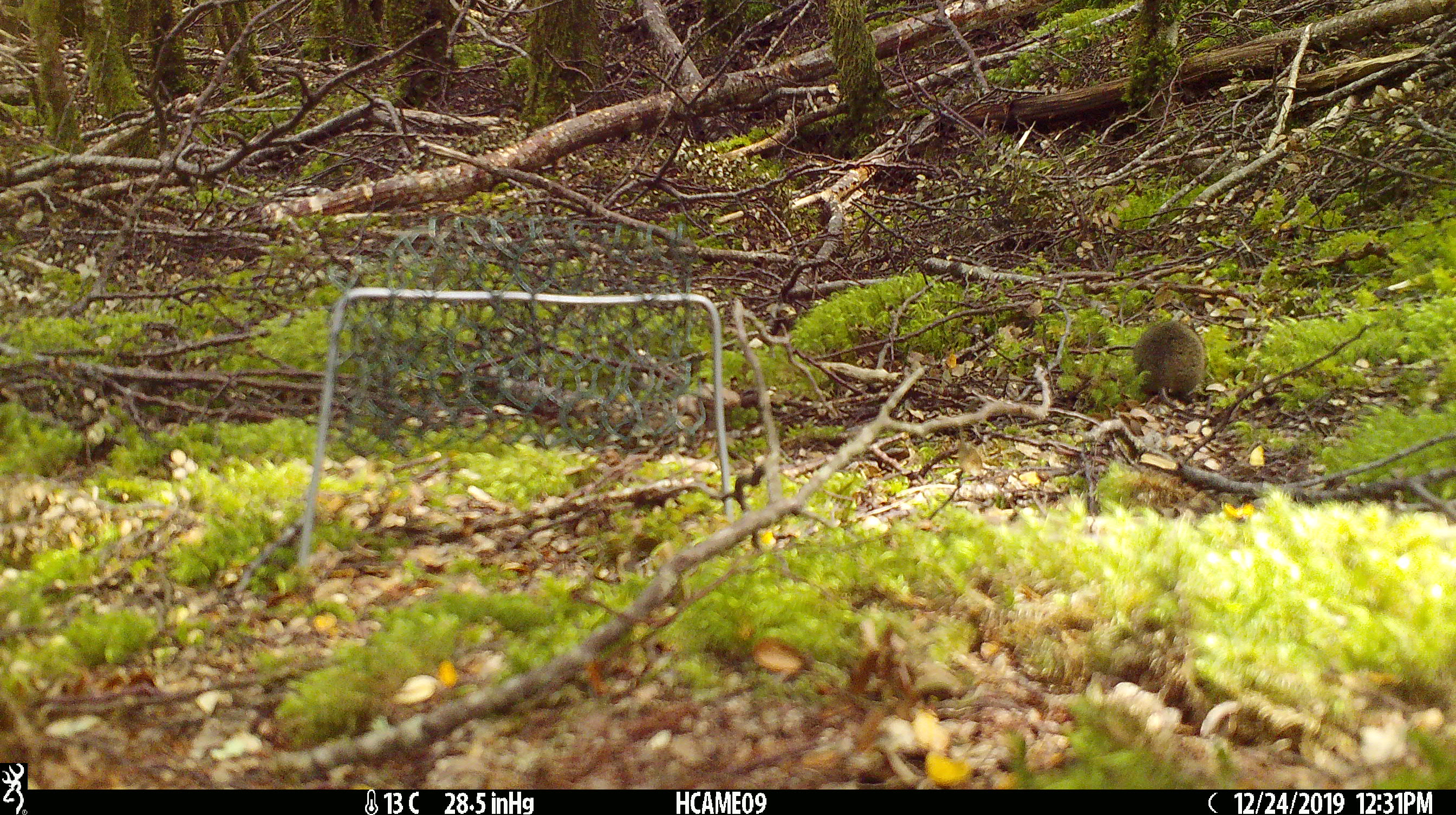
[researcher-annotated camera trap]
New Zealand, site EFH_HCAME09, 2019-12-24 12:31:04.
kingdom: Animalia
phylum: Chordata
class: Mammalia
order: Rodentia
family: Muridae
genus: Mus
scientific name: Mus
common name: mouse